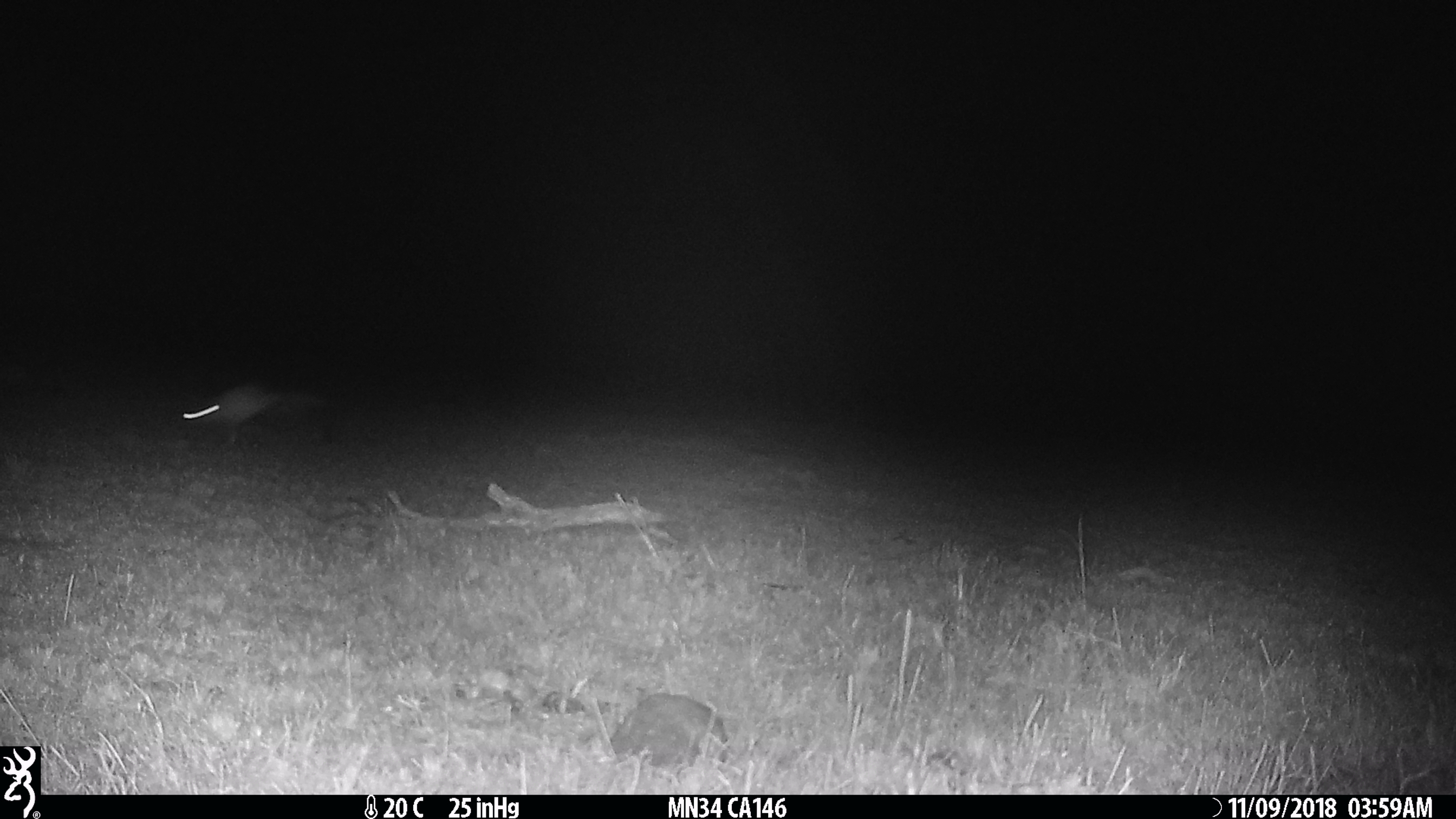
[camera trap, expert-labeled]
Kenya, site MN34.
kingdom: Animalia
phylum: Chordata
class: Mammalia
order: Rodentia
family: Pedetidae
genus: Pedetes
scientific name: Pedetes capensis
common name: springhare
Springhare (Pedetes capensis).